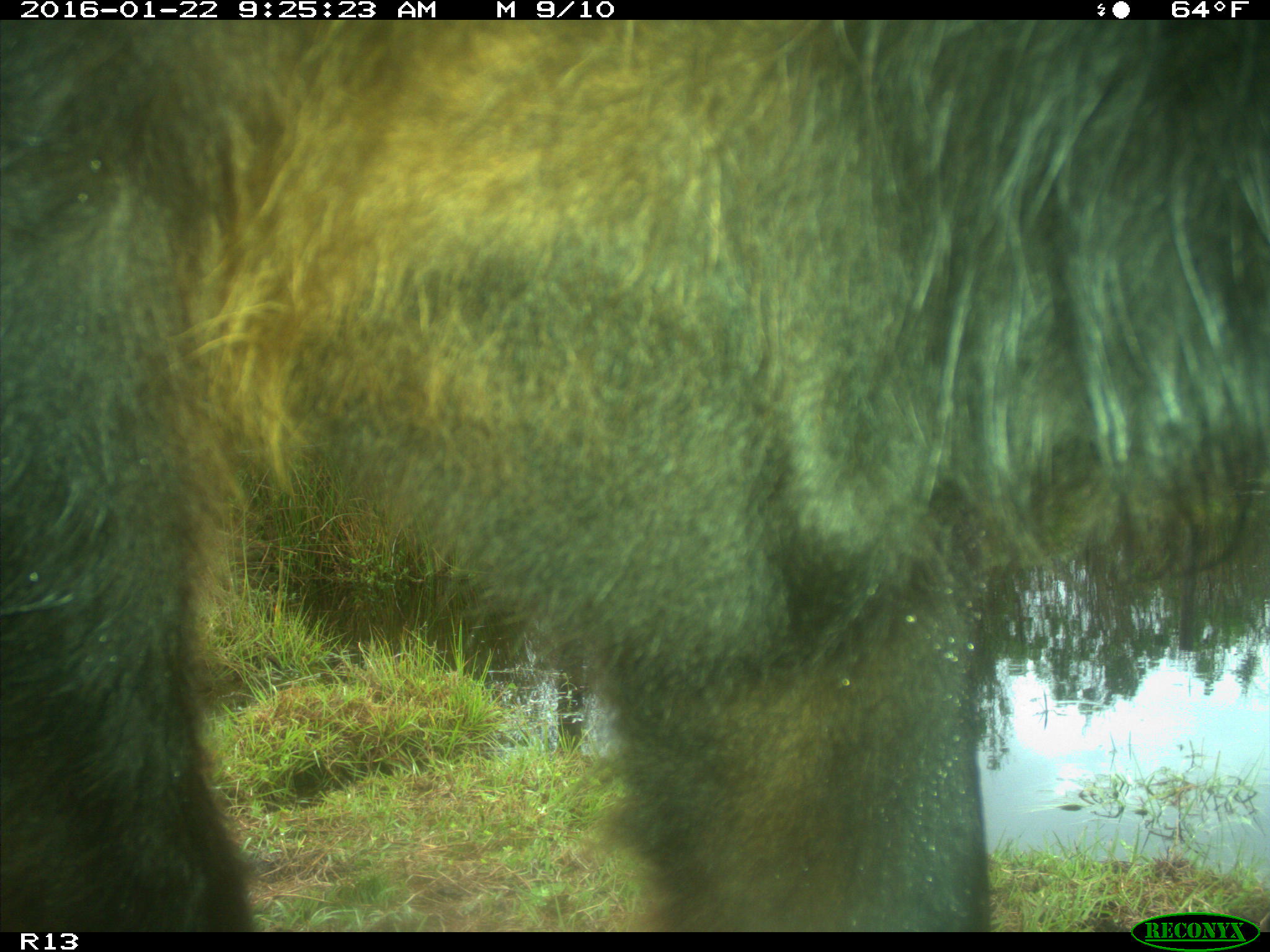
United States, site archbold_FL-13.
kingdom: Animalia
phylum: Chordata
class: Mammalia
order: Artiodactyla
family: Bovidae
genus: Bos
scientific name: Bos taurus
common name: domestic cow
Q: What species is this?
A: Bos taurus (domestic cow).